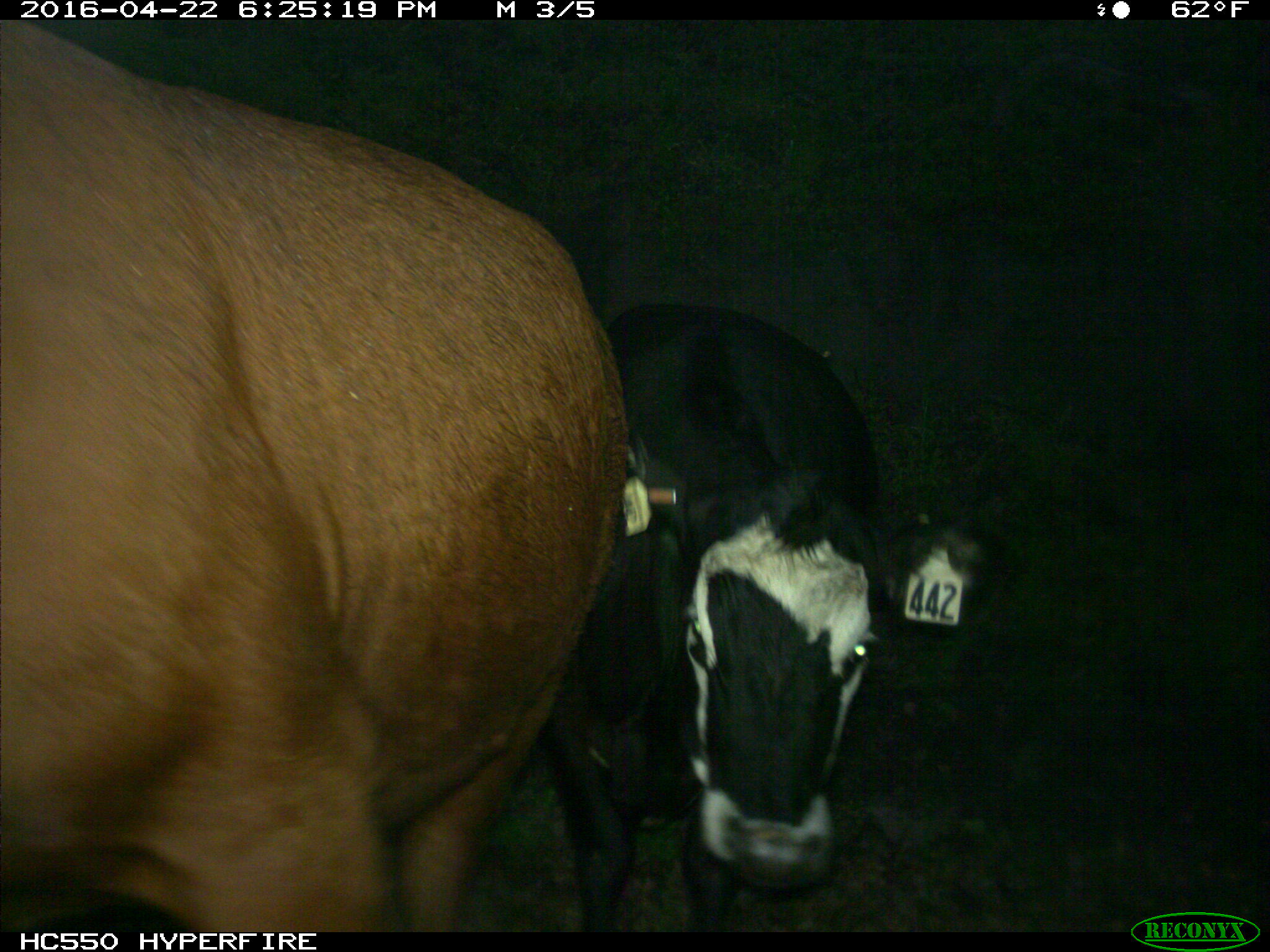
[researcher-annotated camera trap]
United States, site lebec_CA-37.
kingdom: Animalia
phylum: Chordata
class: Mammalia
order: Artiodactyla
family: Bovidae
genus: Bos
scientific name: Bos taurus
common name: domestic cow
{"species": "Bos taurus (domestic cow)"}